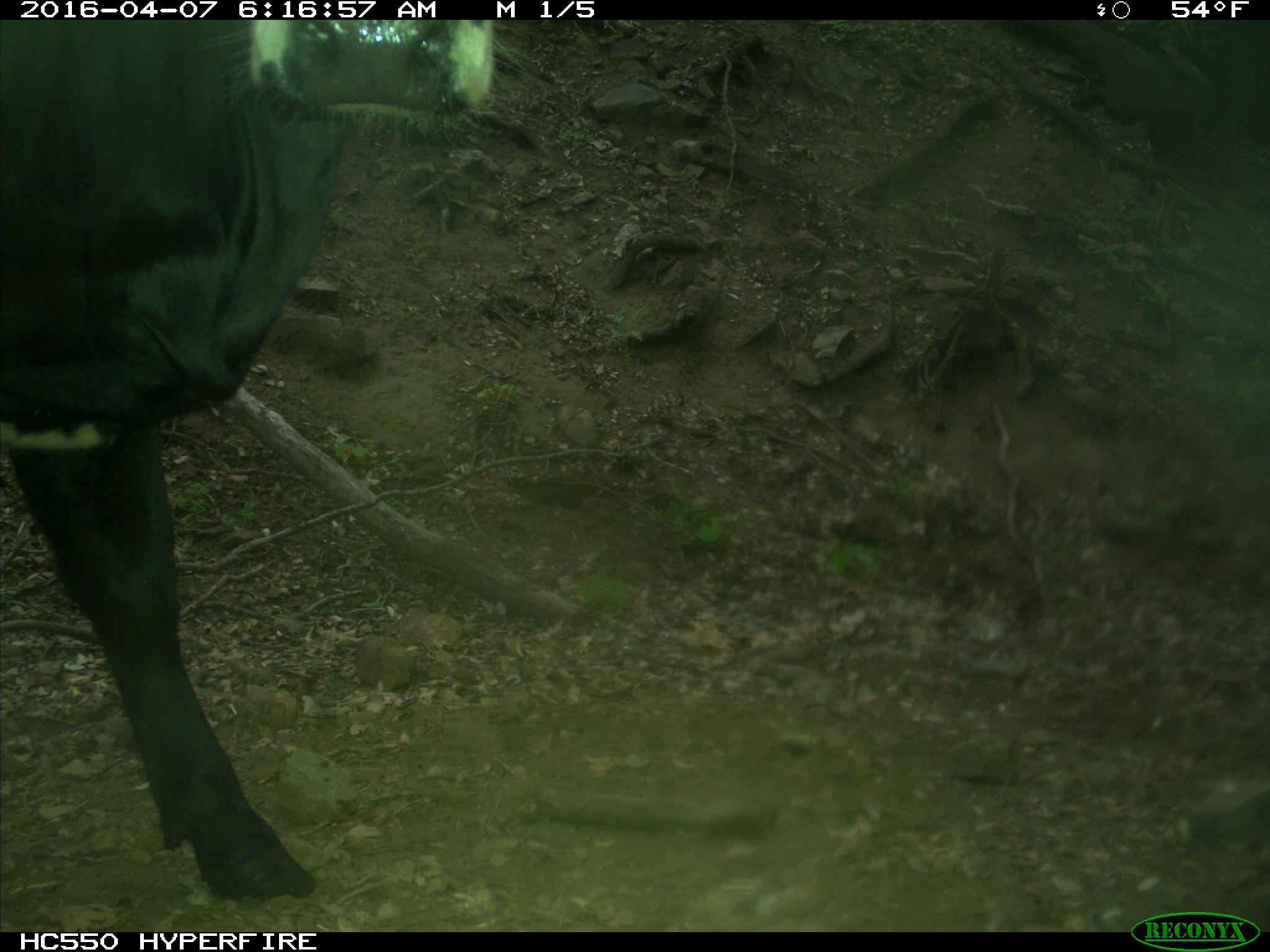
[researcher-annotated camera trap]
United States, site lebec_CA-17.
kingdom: Animalia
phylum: Chordata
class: Mammalia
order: Artiodactyla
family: Bovidae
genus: Bos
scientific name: Bos taurus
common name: domestic cow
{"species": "Bos taurus (domestic cow)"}